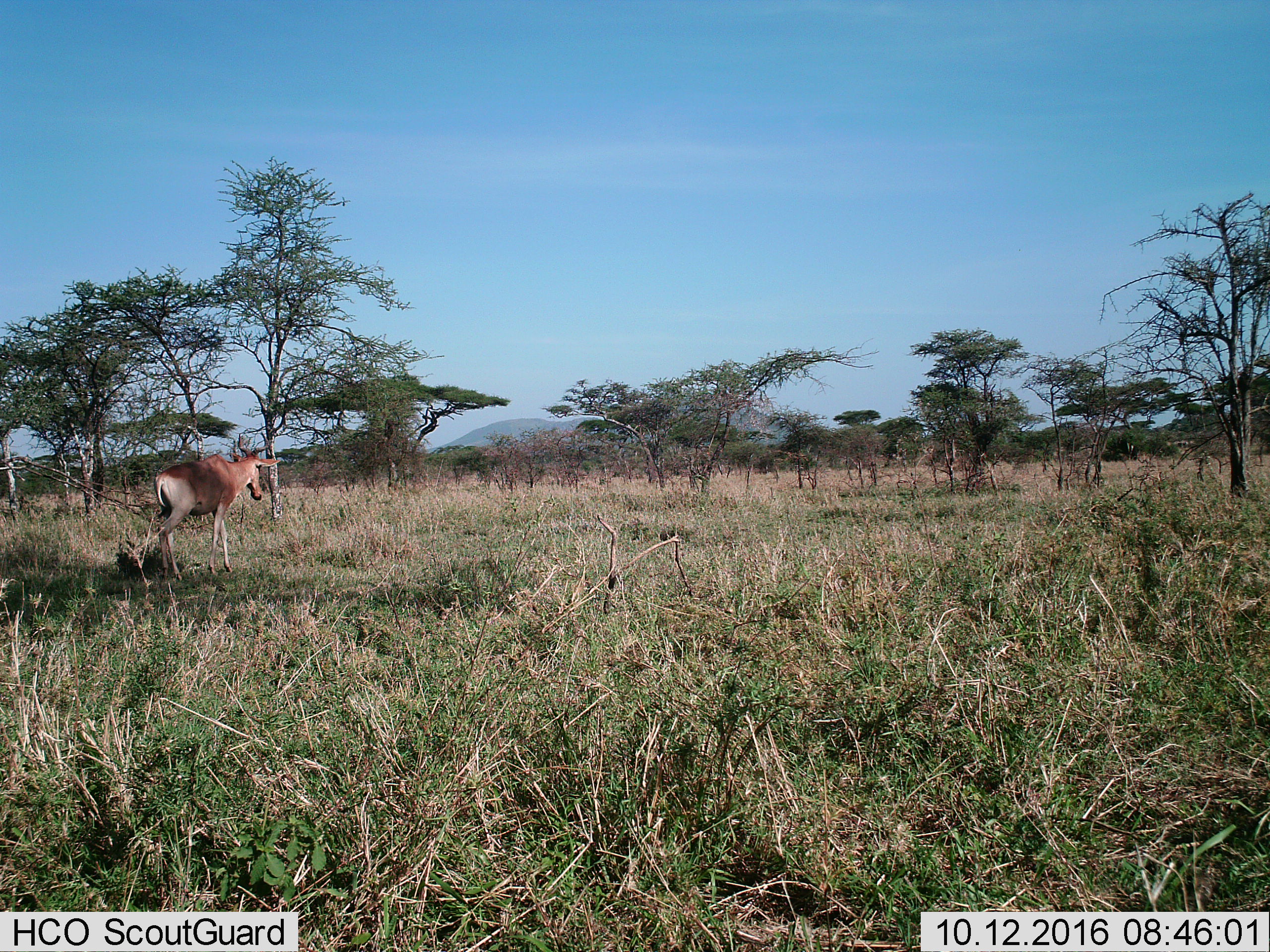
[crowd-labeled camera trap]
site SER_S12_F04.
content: unidentified animal